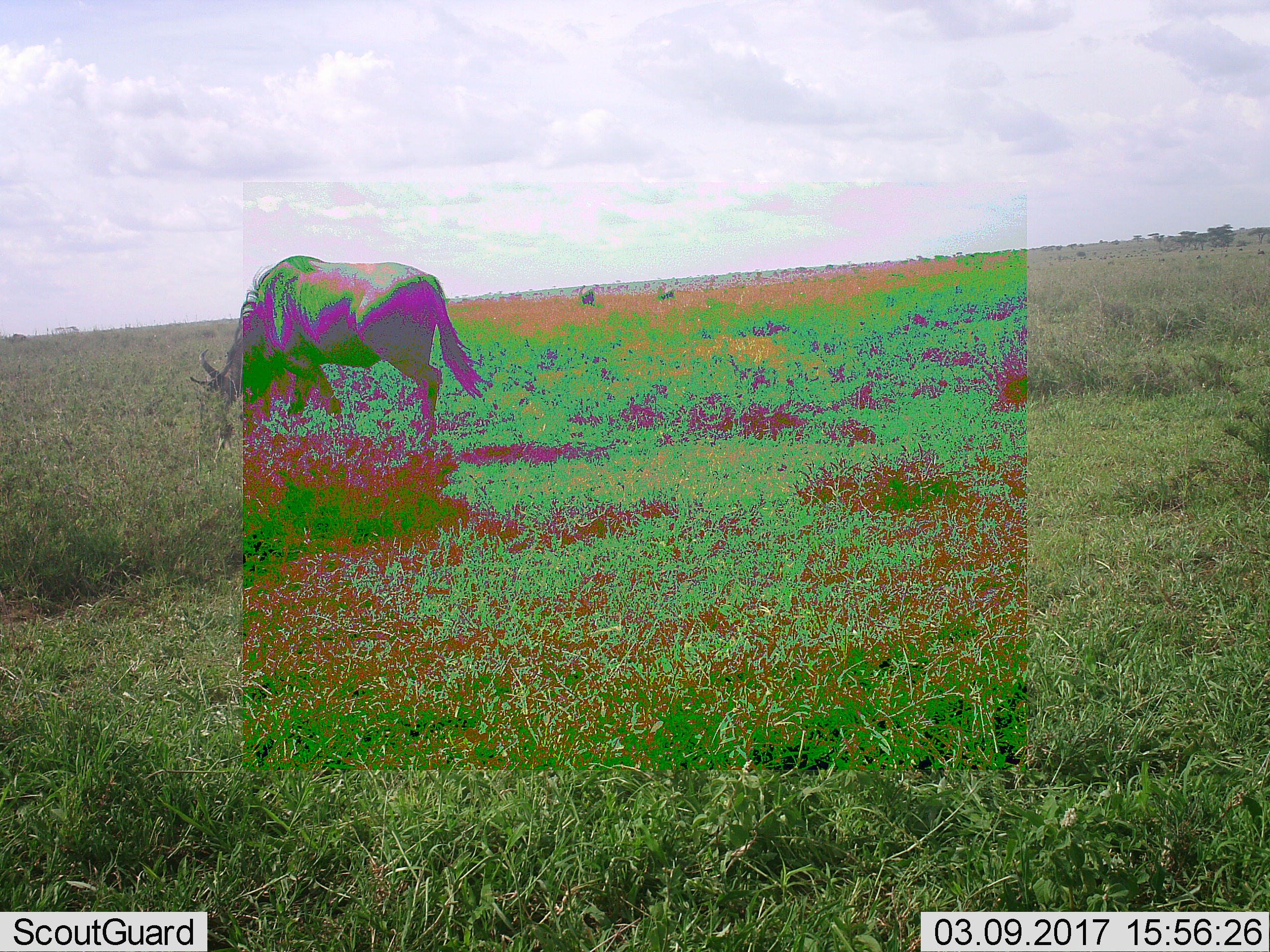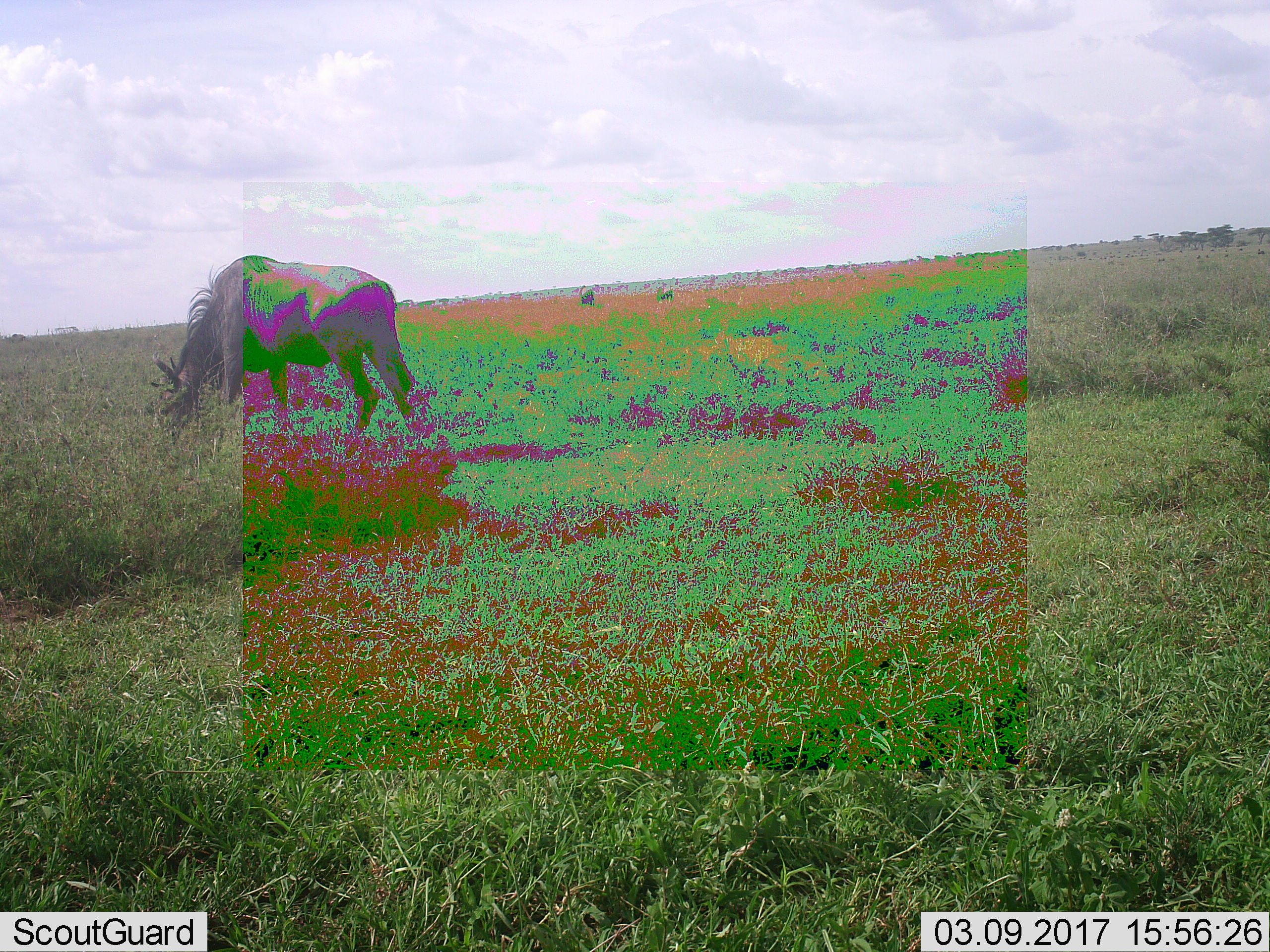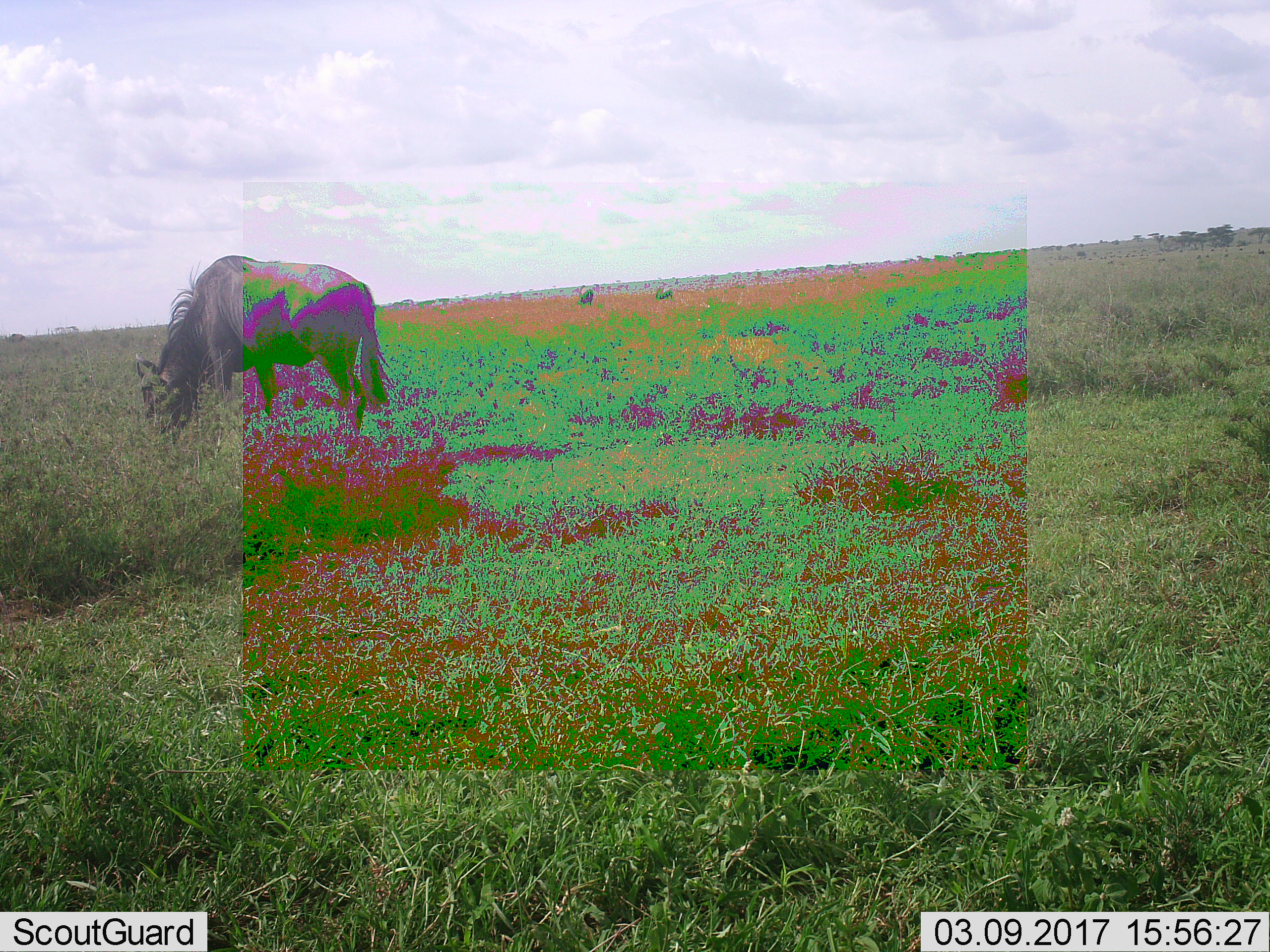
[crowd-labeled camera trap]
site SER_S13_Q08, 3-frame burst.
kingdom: Animalia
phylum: Chordata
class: Mammalia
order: Artiodactyla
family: Bovidae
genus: Connochaetes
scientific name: Connochaetes taurinus taurinus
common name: blue wildebeest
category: wildebeestblue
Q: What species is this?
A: Wildebeestblue (blue wildebeest) (Connochaetes taurinus taurinus).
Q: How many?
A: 3.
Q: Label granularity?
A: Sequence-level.